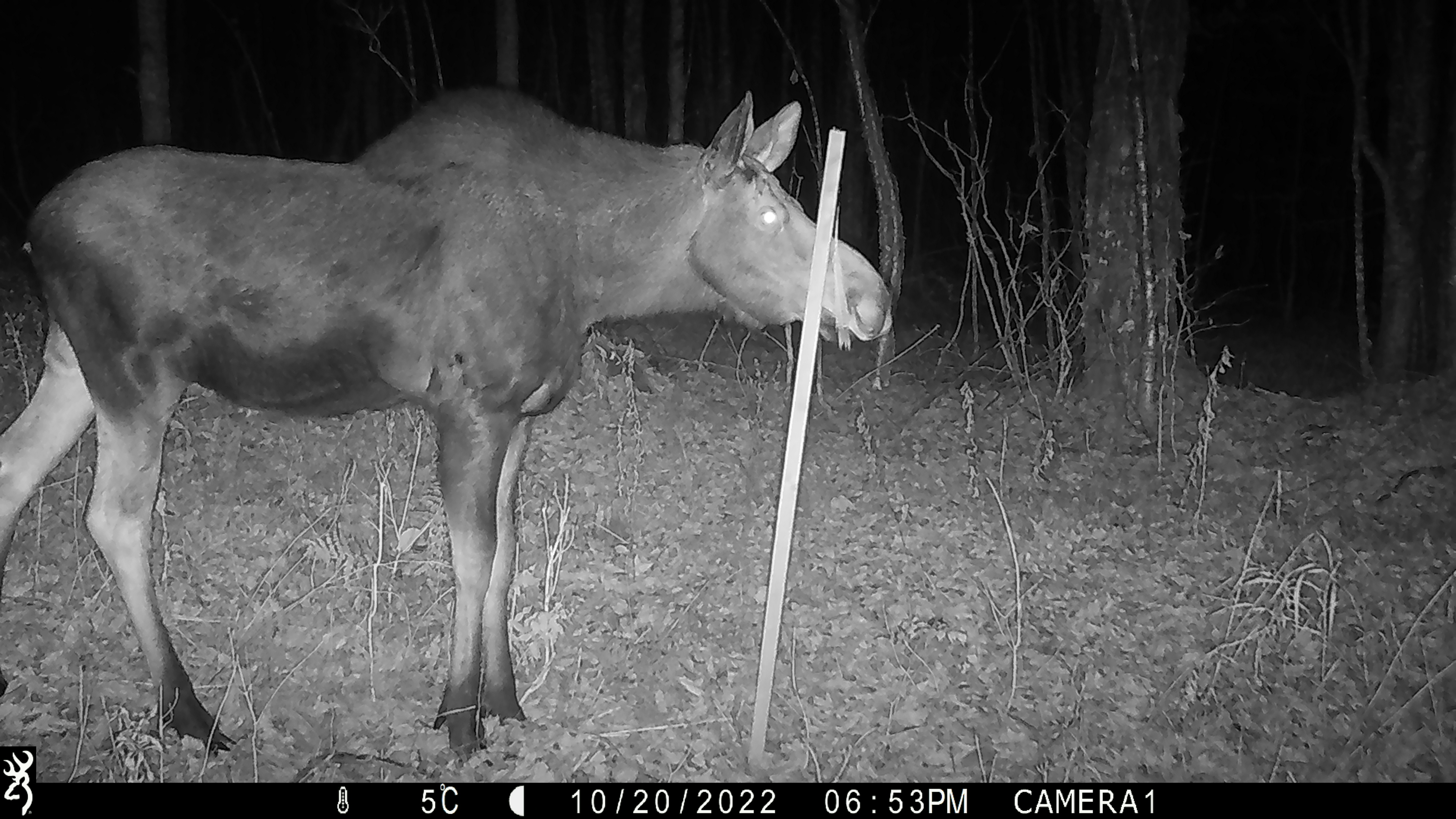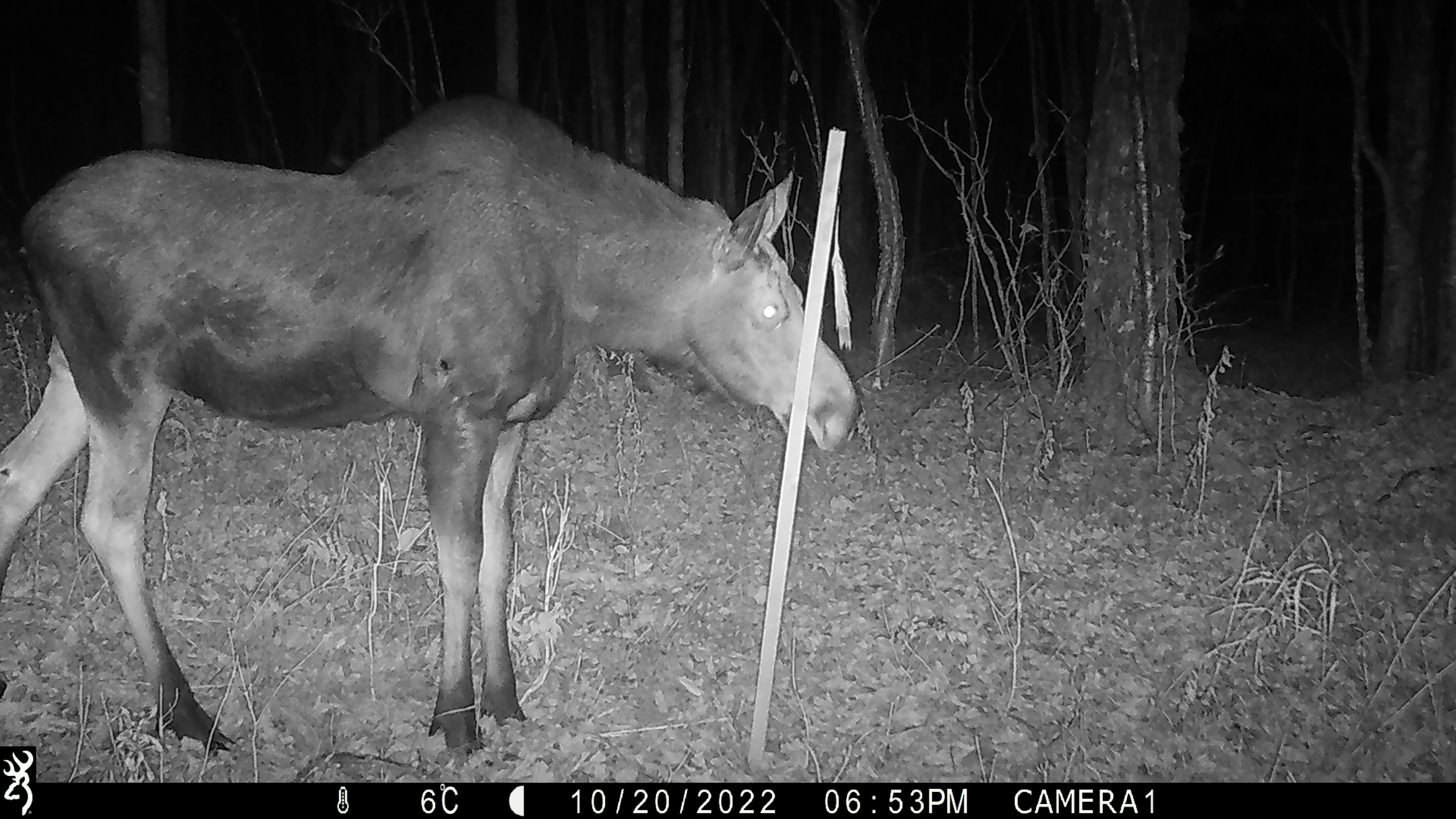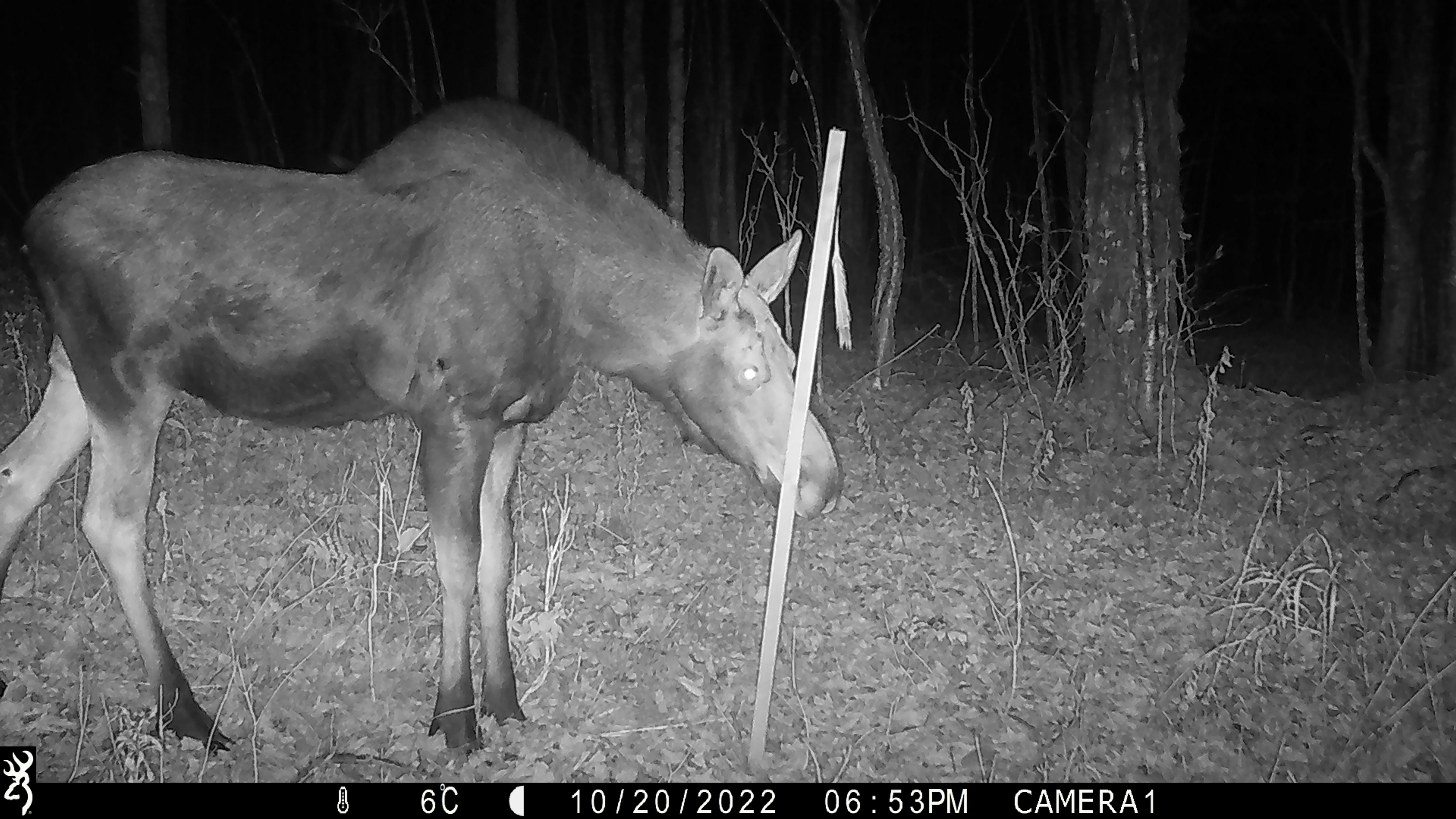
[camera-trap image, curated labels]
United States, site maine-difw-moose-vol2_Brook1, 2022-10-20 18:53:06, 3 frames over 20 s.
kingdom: Animalia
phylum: Chordata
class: Mammalia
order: Artiodactyla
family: Cervidae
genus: Alces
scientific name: Alces alces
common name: moose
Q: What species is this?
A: Moose (Alces alces).